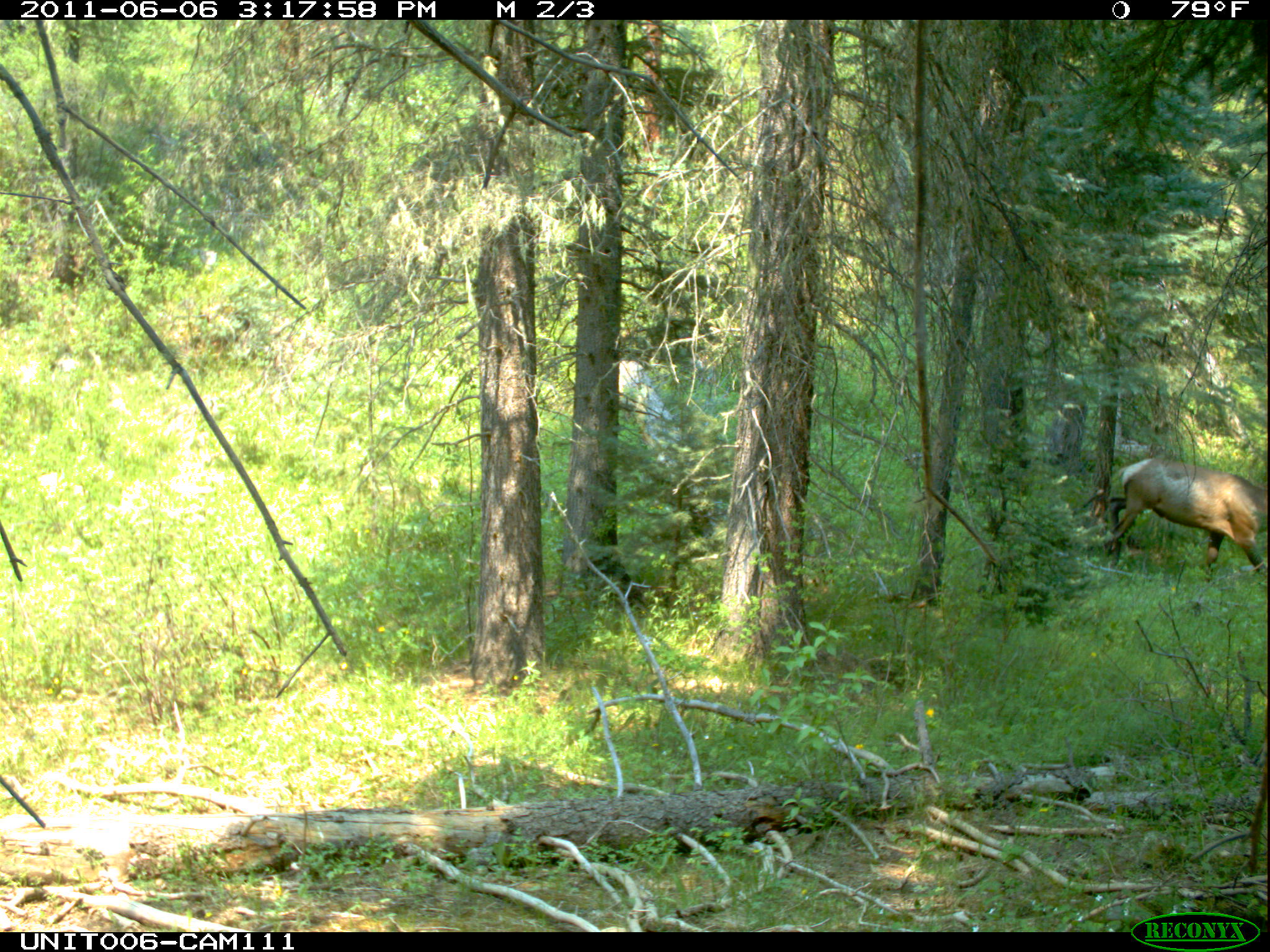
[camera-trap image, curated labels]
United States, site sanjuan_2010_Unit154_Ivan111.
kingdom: Animalia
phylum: Chordata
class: Mammalia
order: Artiodactyla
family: Cervidae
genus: Cervus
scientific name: Cervus elaphus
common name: red deer